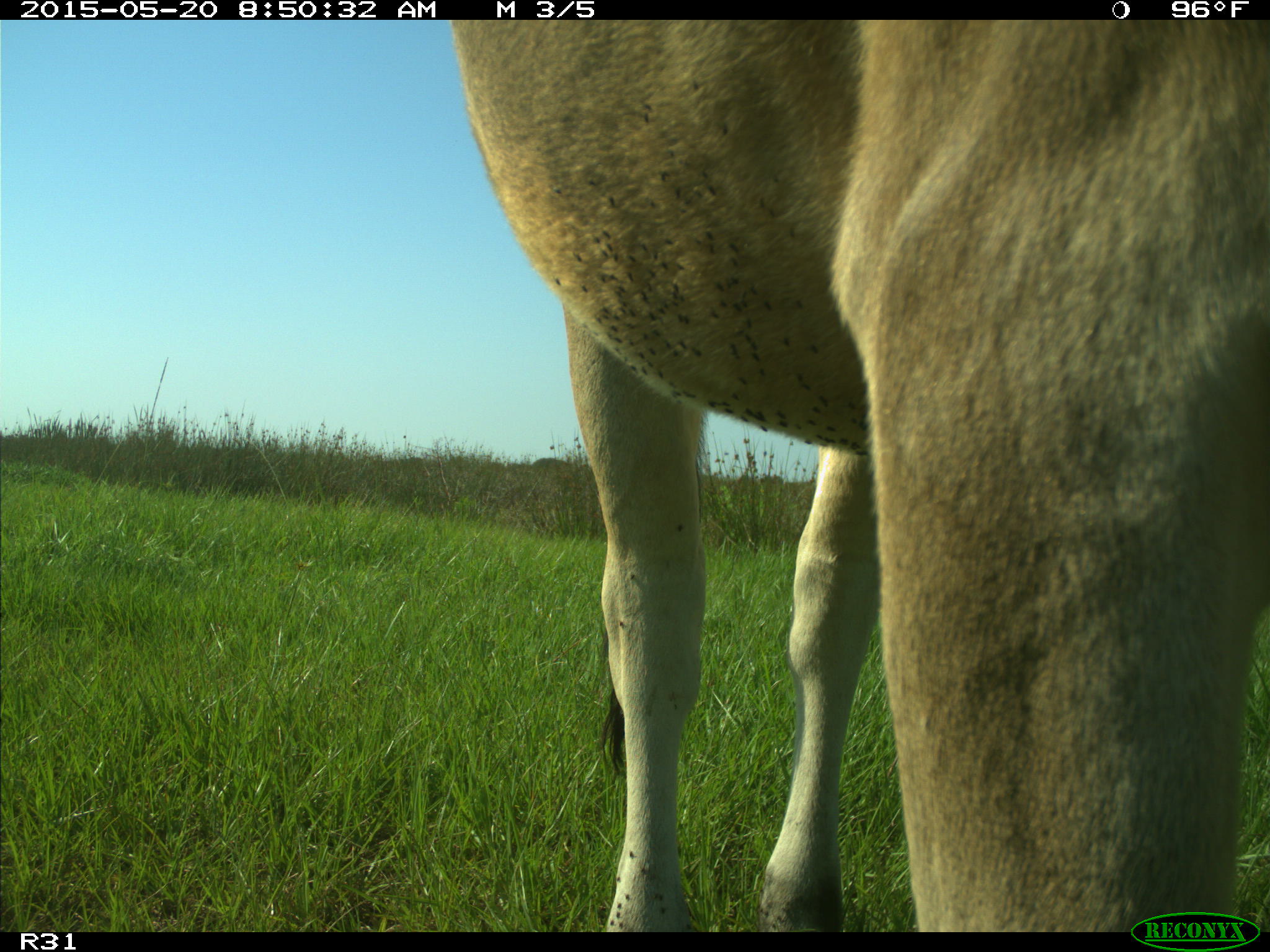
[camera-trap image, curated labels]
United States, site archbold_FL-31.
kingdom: Animalia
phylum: Chordata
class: Mammalia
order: Artiodactyla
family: Bovidae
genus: Bos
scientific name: Bos taurus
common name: domestic cow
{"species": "Bos taurus (domestic cow)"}